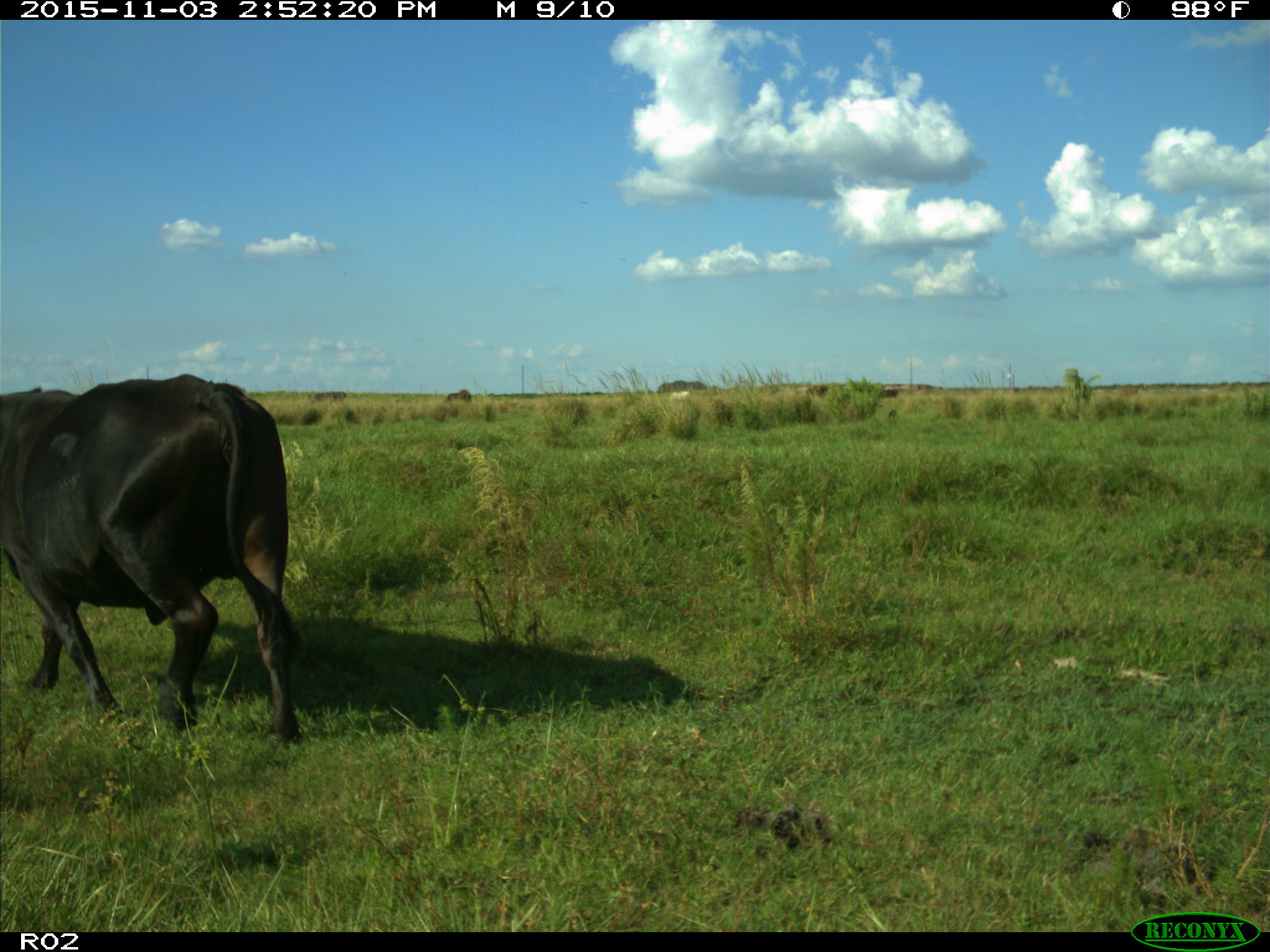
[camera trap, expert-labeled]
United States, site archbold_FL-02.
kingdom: Animalia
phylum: Chordata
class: Mammalia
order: Artiodactyla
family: Bovidae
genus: Bos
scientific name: Bos taurus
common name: domestic cow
Bos taurus (domestic cow).